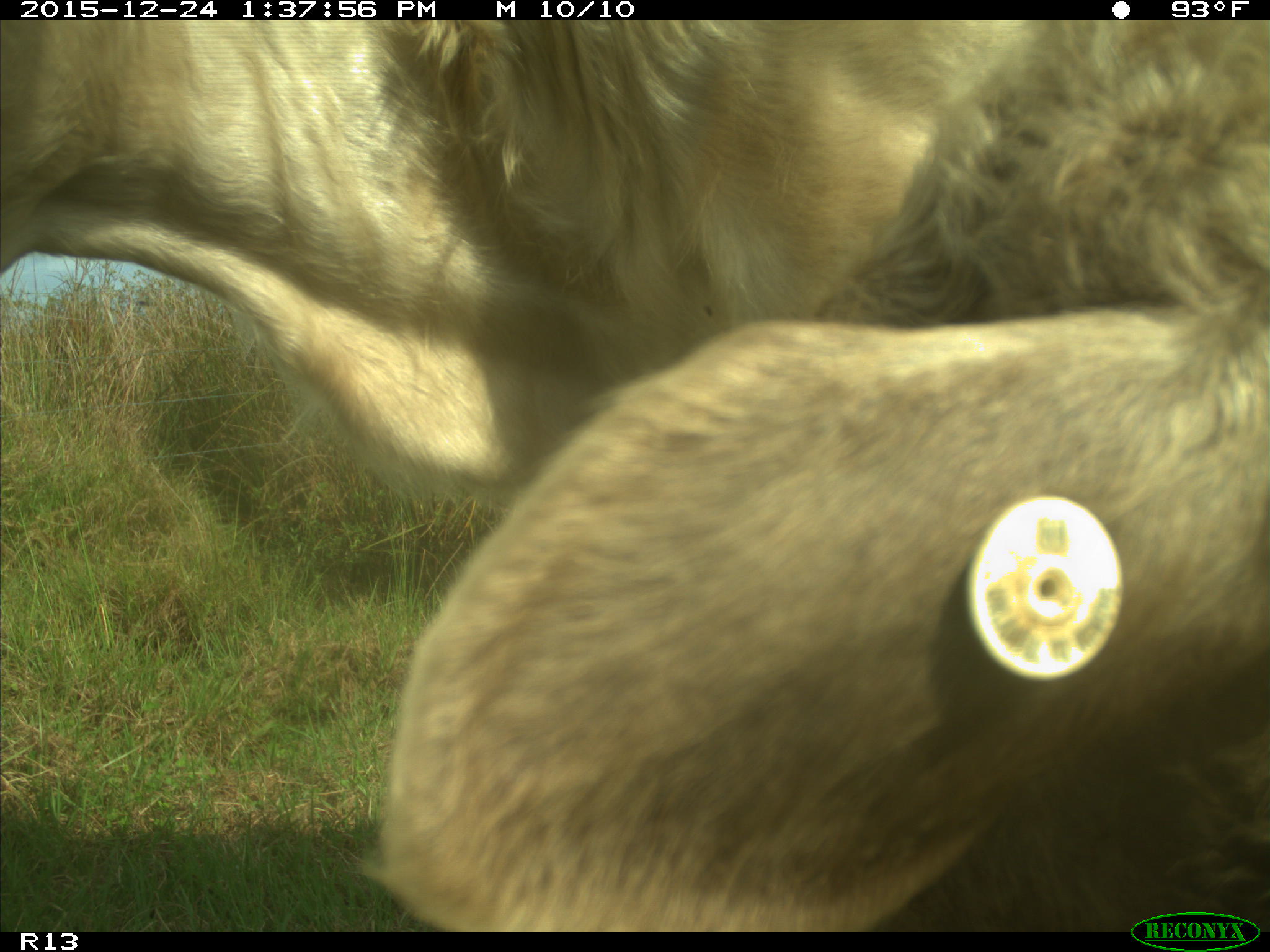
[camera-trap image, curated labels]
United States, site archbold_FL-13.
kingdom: Animalia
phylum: Chordata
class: Mammalia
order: Artiodactyla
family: Bovidae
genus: Bos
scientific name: Bos taurus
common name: domestic cow